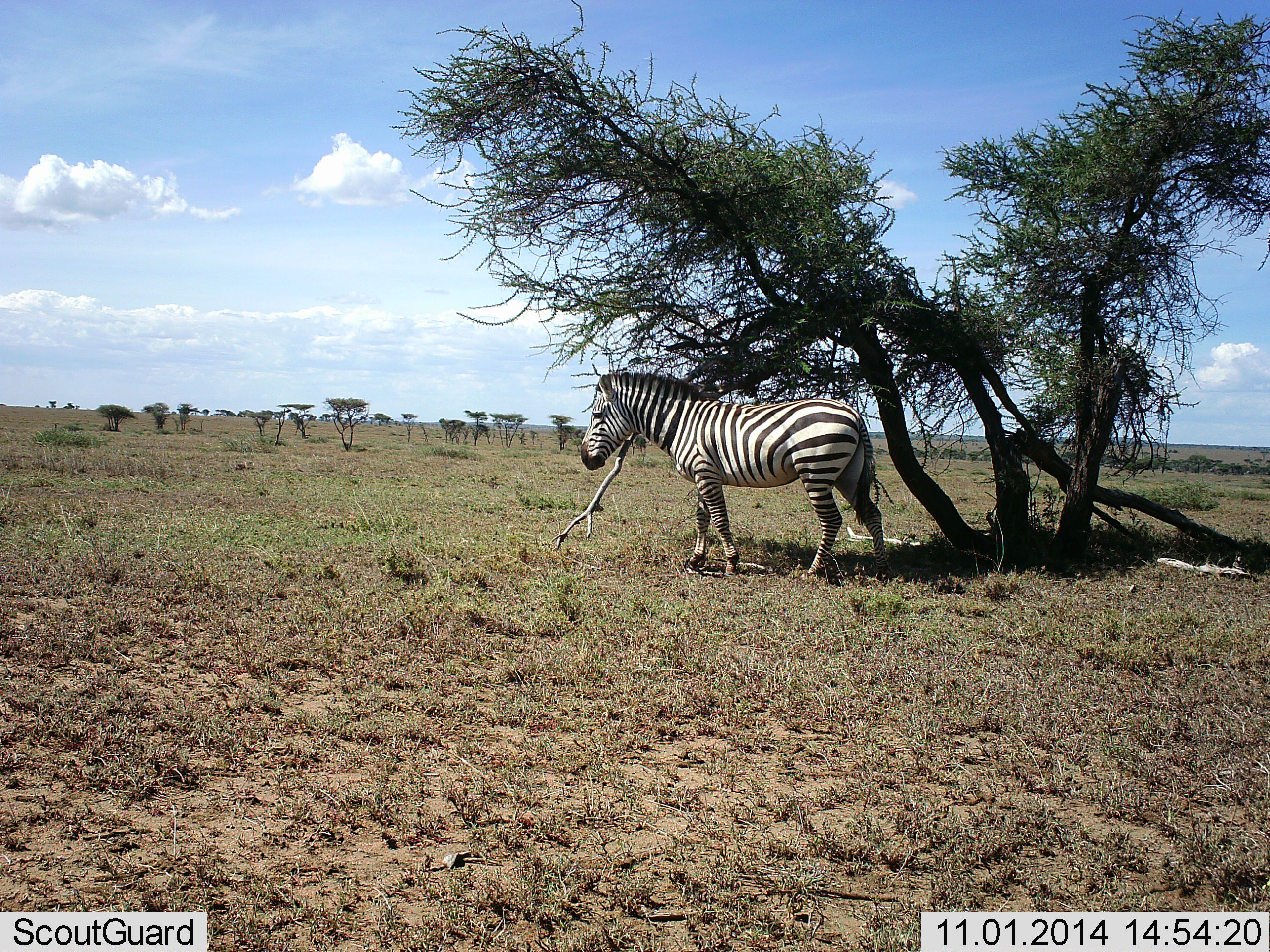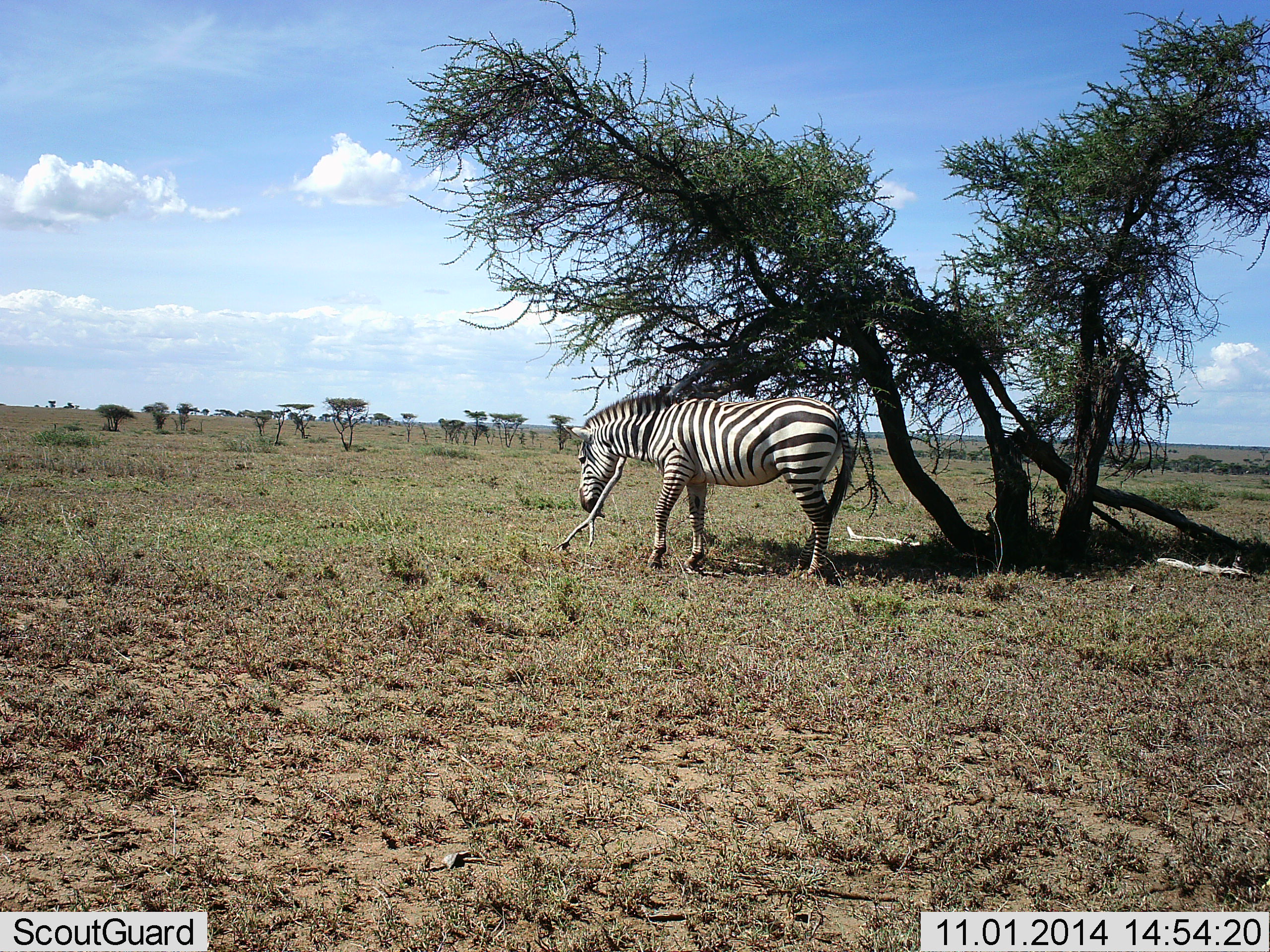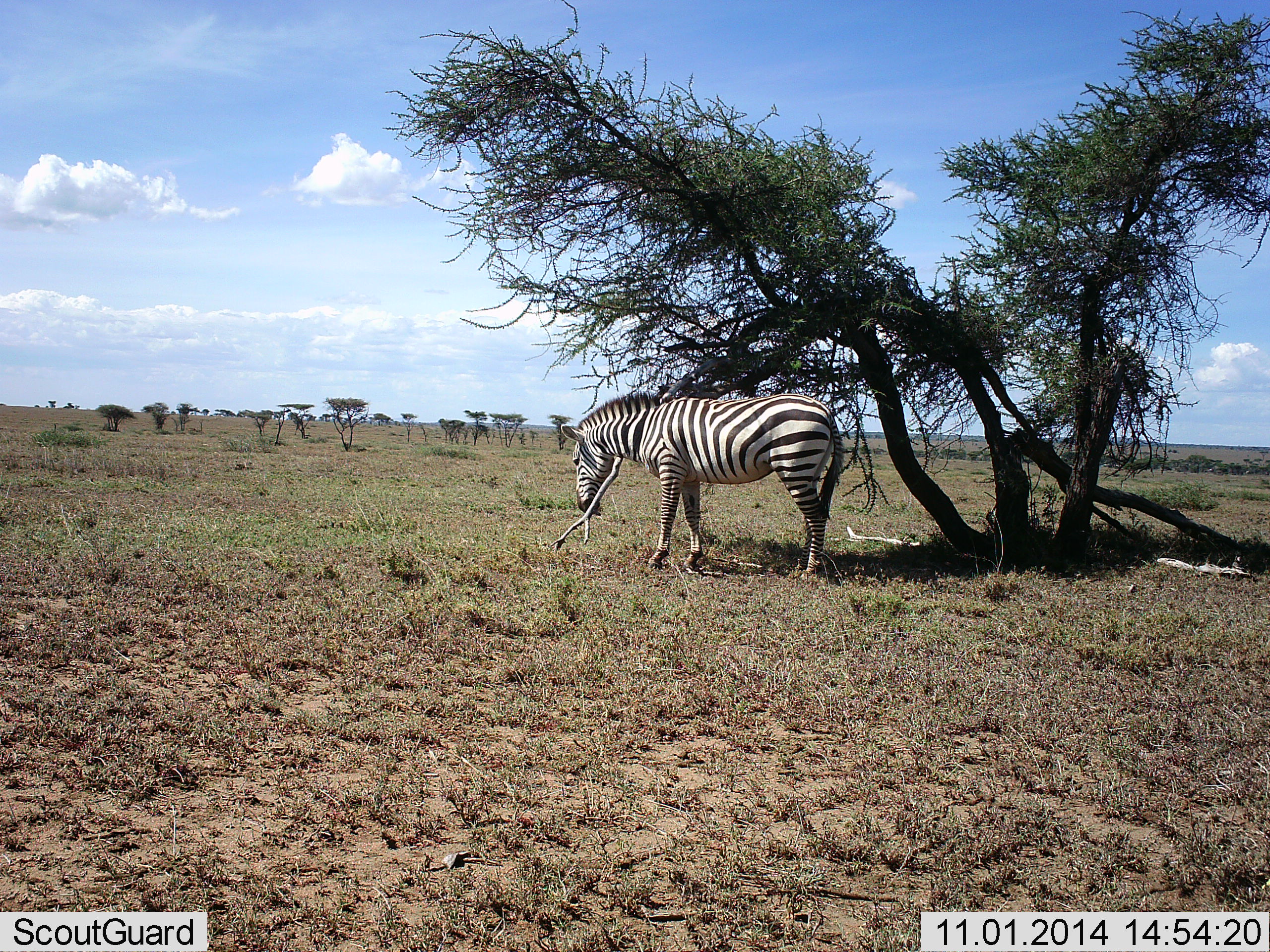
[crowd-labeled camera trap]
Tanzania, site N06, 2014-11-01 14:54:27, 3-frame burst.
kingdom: Animalia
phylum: Chordata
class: Mammalia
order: Perissodactyla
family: Equidae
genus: Equus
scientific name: Equus quagga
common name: plains zebra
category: zebra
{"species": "zebra (plains zebra) (Equus quagga)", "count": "1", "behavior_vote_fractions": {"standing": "70%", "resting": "0%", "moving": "10%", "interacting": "30%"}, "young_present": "0%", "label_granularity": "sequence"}